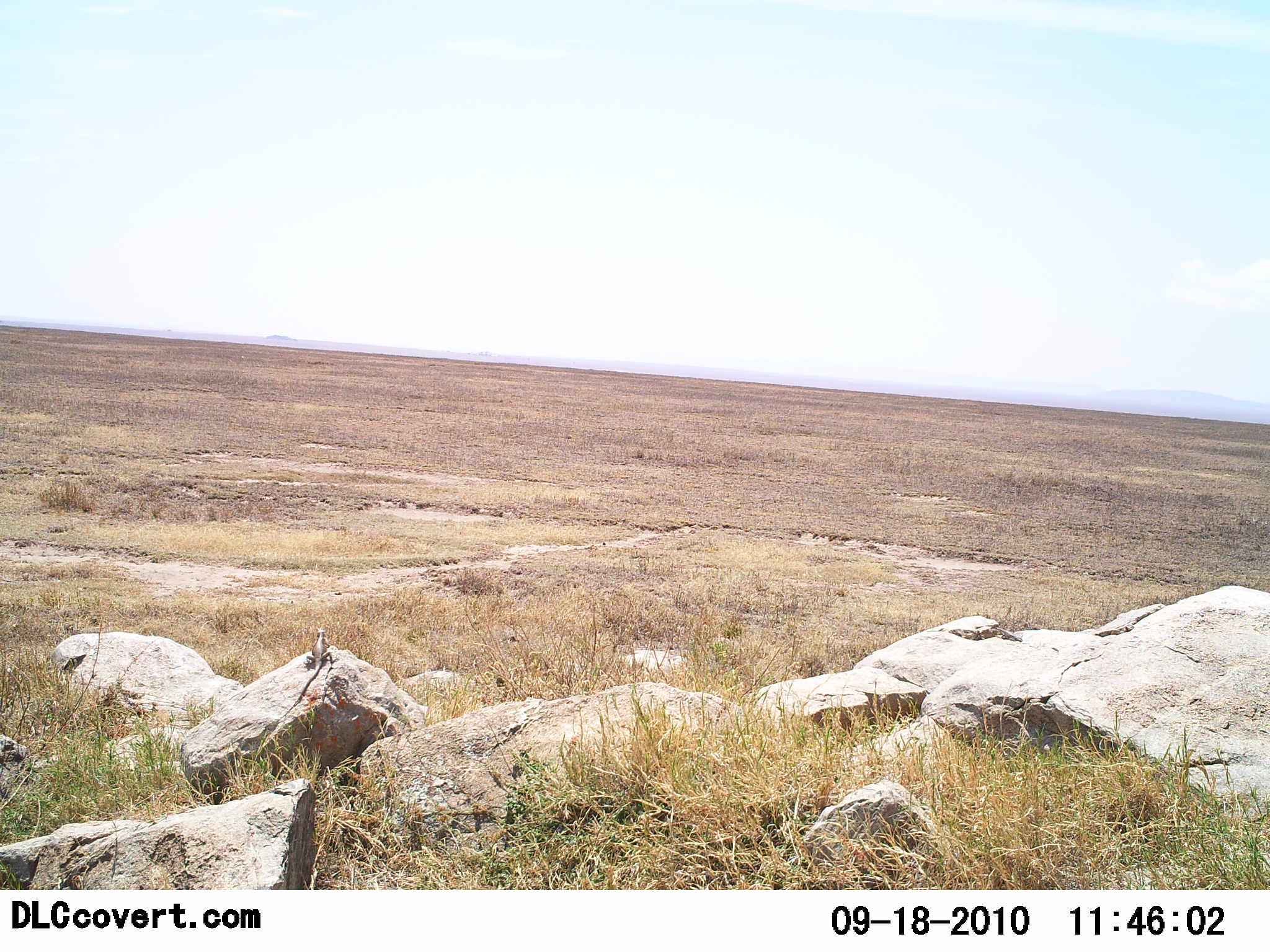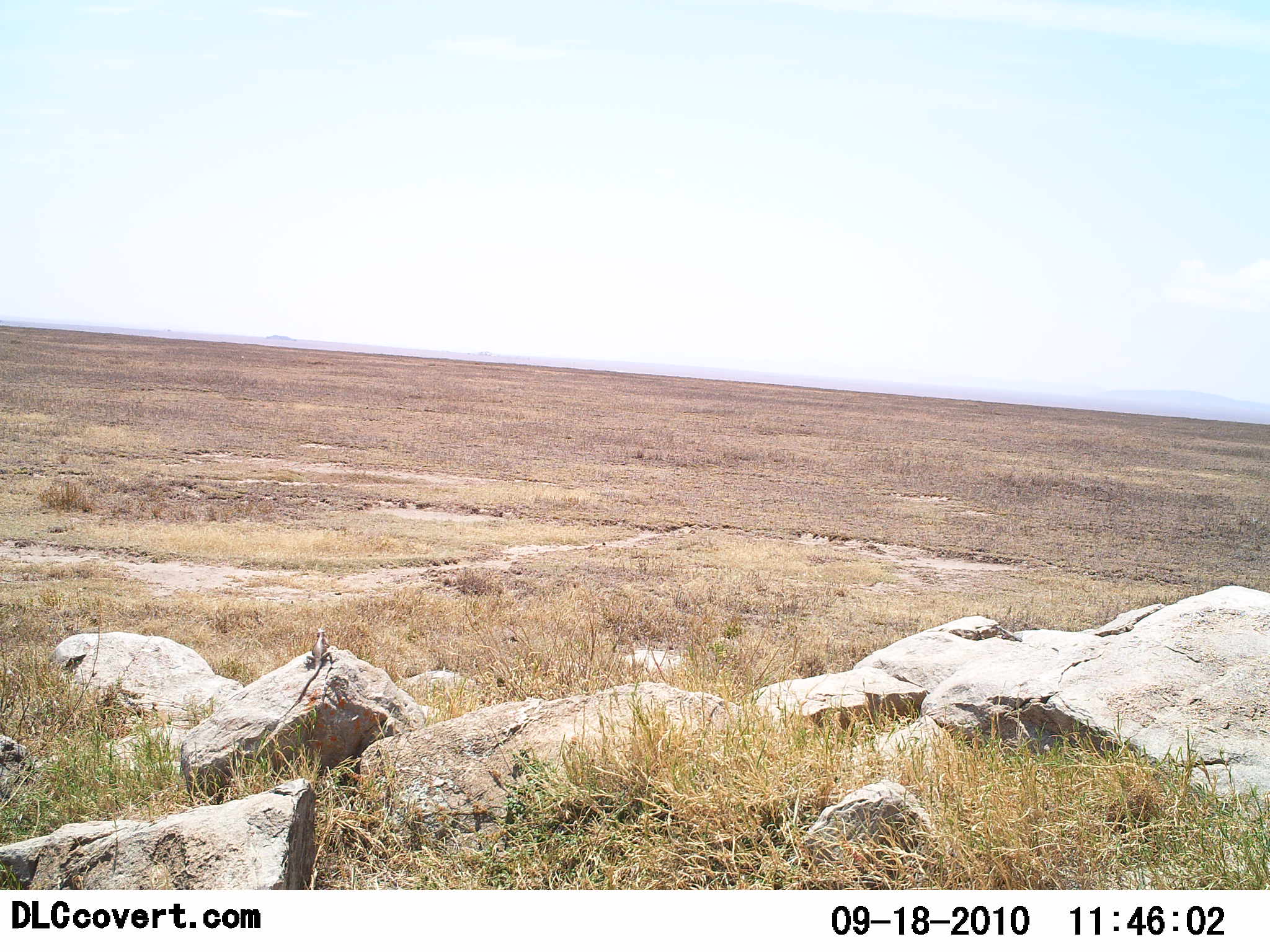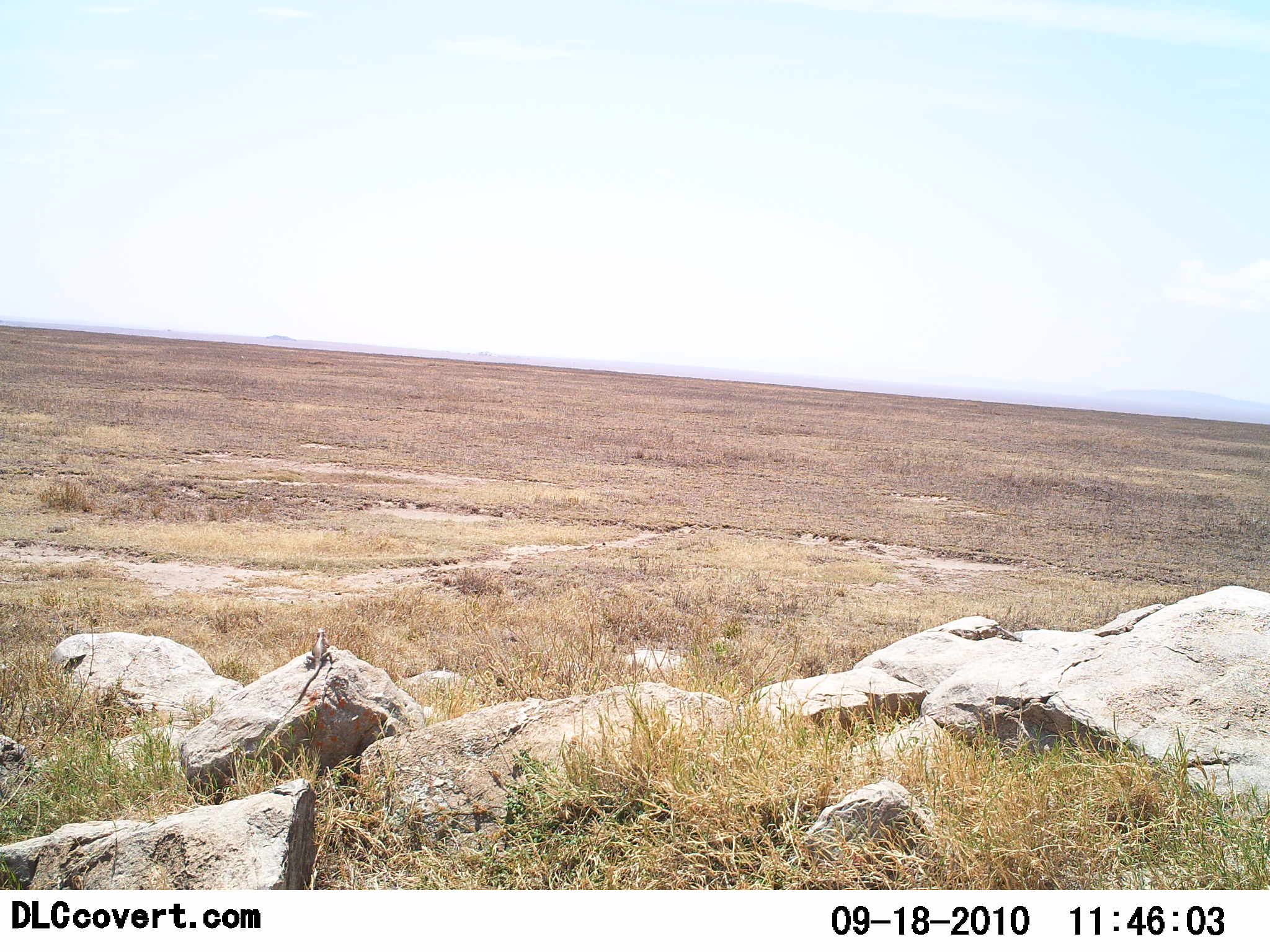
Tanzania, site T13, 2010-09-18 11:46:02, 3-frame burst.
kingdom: Animalia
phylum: Chordata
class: Reptilia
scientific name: Reptilia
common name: reptiles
Reptiles (Reptilia), count 1. Behavior (volunteer vote fractions): standing 14%, resting 86%, moving 0%, interacting 0%. Young present (vote fraction): 0%. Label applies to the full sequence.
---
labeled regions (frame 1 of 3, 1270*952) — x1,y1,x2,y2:
animal: 279,628,340,720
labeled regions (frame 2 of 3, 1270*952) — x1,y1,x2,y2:
animal: 279,628,341,718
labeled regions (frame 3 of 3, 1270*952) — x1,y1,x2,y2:
animal: 277,628,340,721